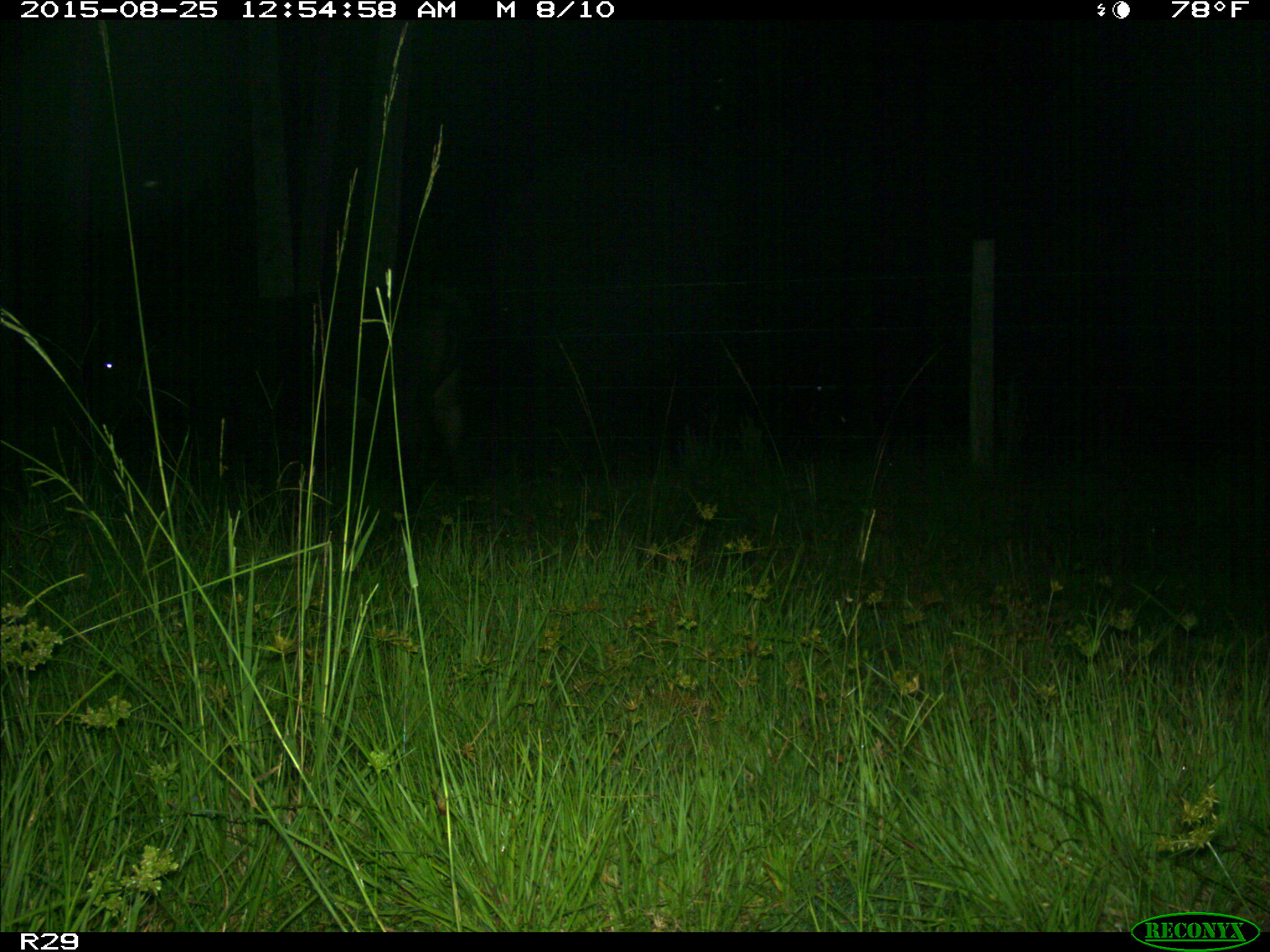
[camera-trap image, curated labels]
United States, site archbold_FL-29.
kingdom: Animalia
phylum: Chordata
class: Mammalia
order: Artiodactyla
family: Bovidae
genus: Bos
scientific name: Bos taurus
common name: domestic cow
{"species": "Bos taurus (domestic cow)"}